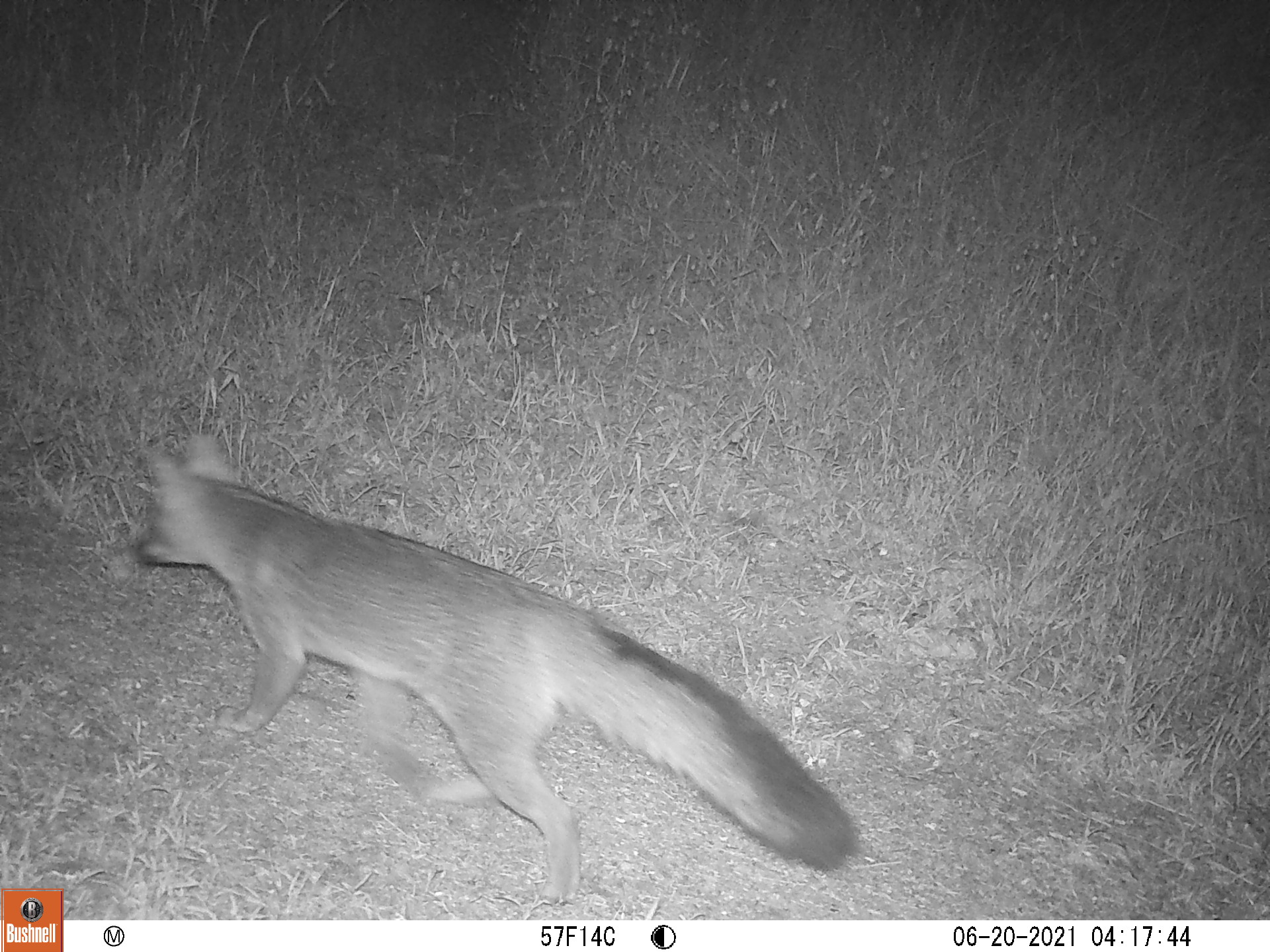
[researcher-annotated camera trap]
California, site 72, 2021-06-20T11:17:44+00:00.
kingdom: Animalia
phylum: Chordata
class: Mammalia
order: Carnivora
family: Canidae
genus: Urocyon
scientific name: Urocyon cinereoargenteus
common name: gray fox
Gray fox (Urocyon cinereoargenteus).